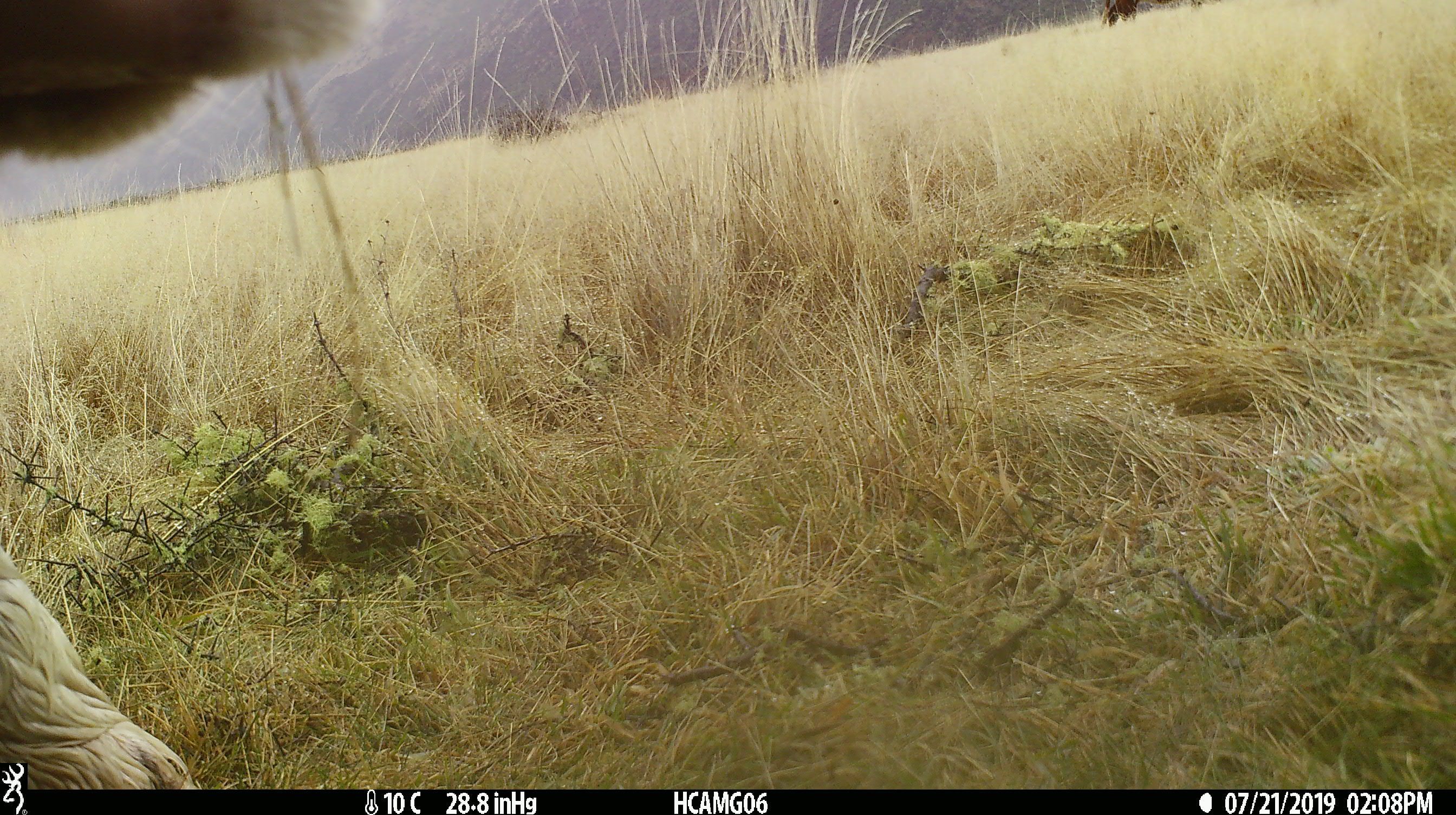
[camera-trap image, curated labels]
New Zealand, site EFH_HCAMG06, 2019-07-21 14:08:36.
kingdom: Animalia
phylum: Chordata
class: Mammalia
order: Artiodactyla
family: Bovidae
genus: Bos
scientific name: Bos taurus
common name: domestic cow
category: cow